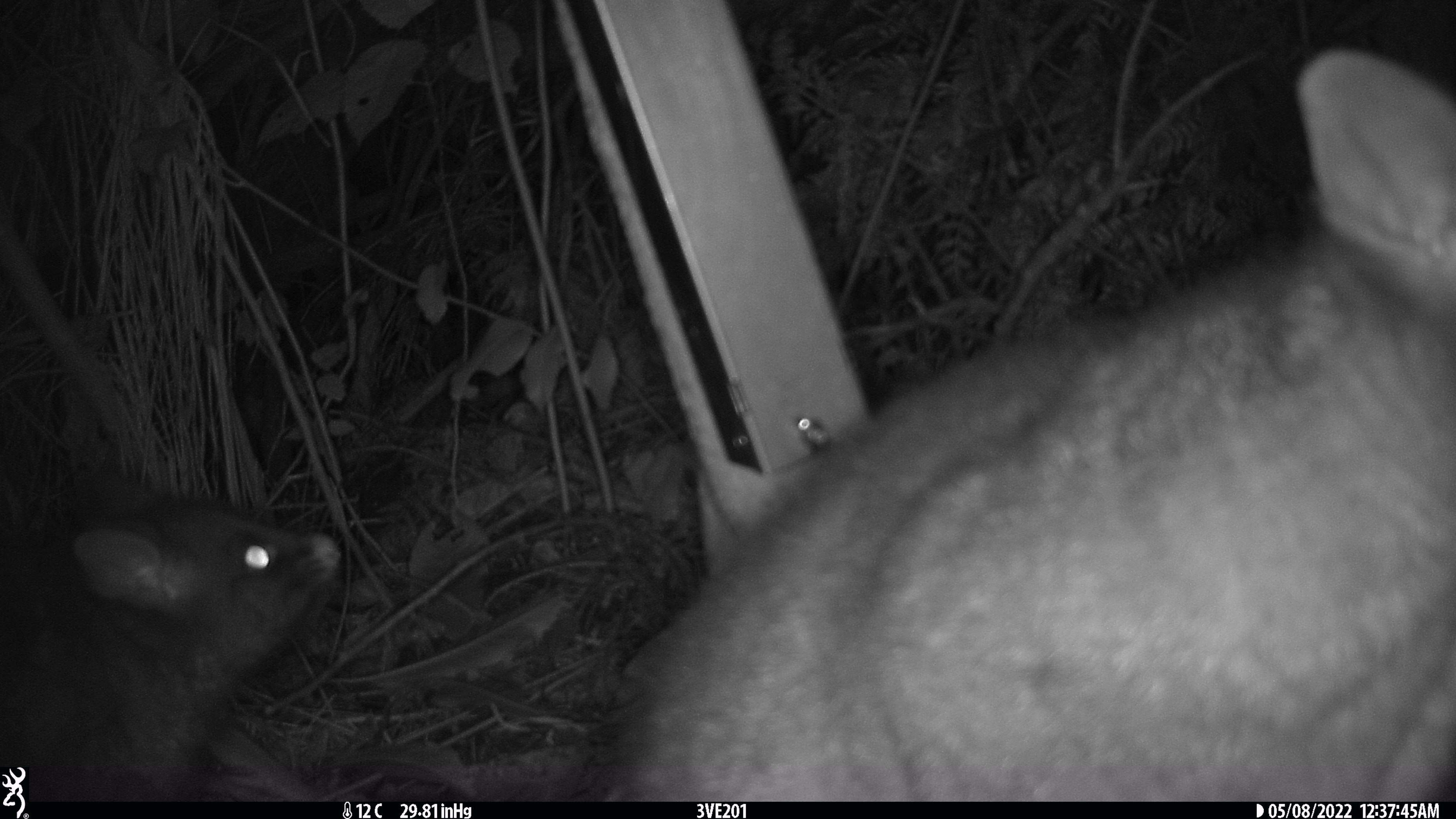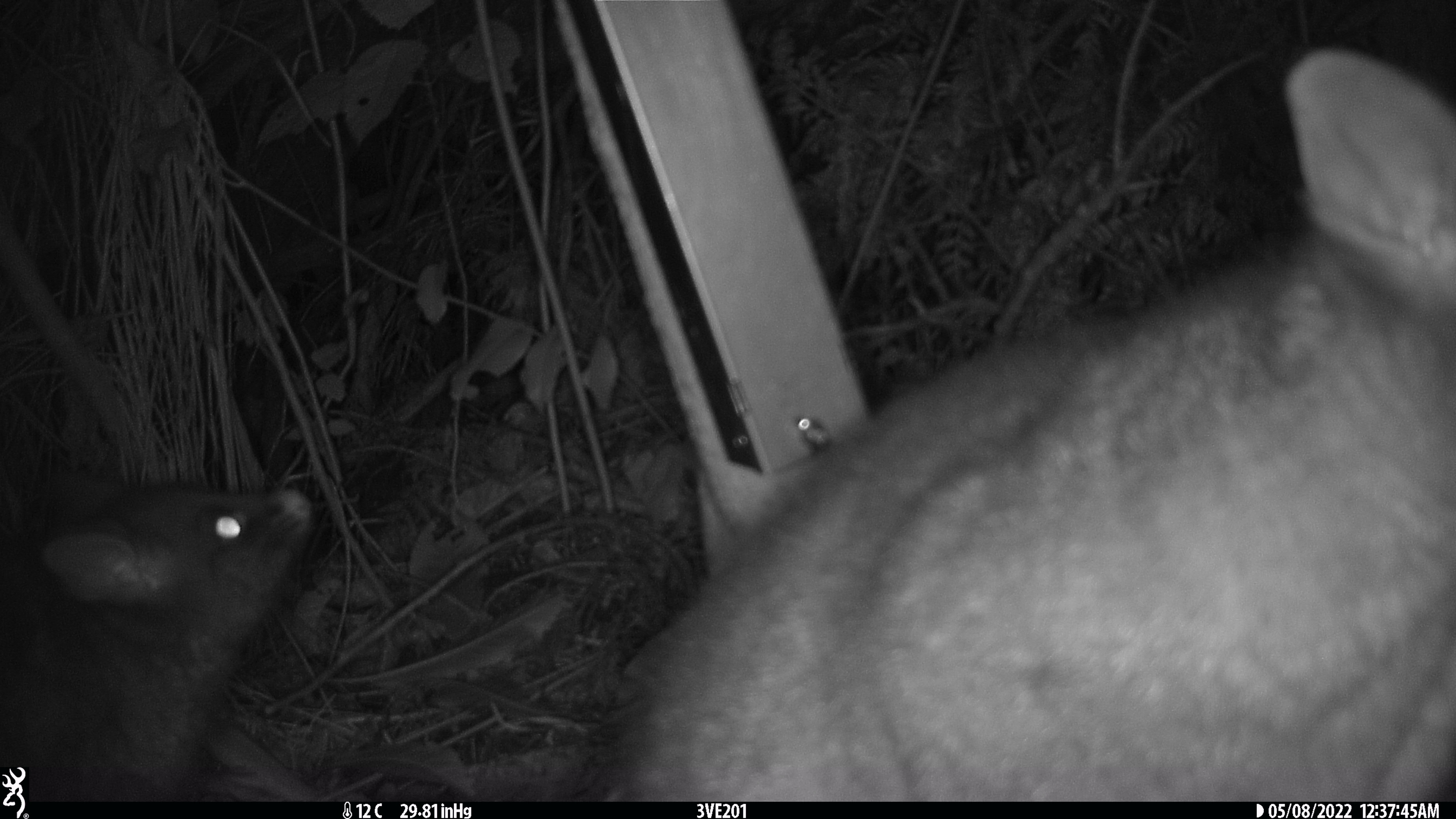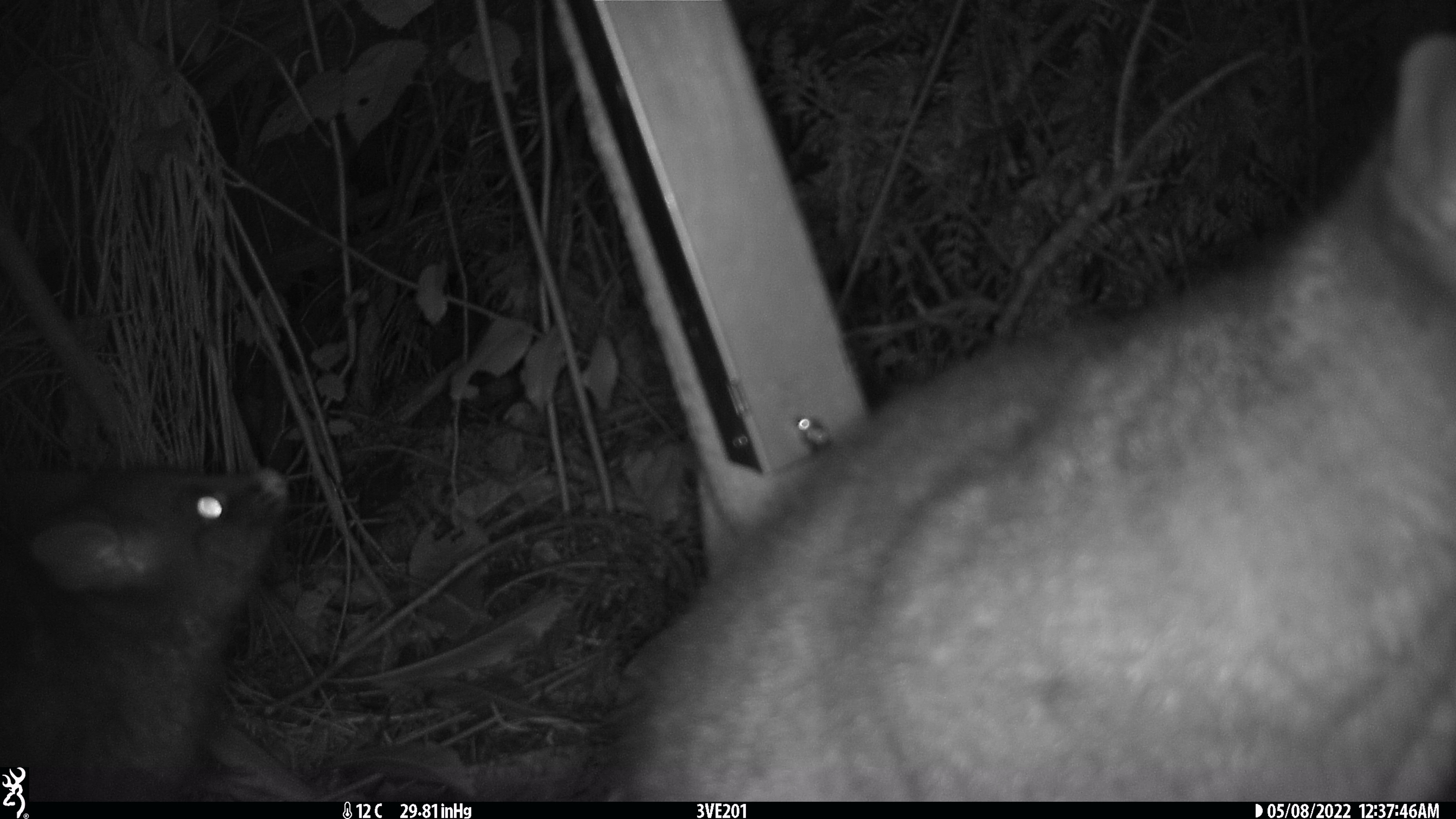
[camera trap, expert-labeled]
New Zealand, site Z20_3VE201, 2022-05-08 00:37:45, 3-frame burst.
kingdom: Animalia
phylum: Chordata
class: Mammalia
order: Diprotodontia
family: Phalangeridae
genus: Trichosurus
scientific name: Trichosurus vulpecula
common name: common brushtail possum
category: possum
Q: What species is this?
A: Possum (common brushtail possum) (Trichosurus vulpecula).